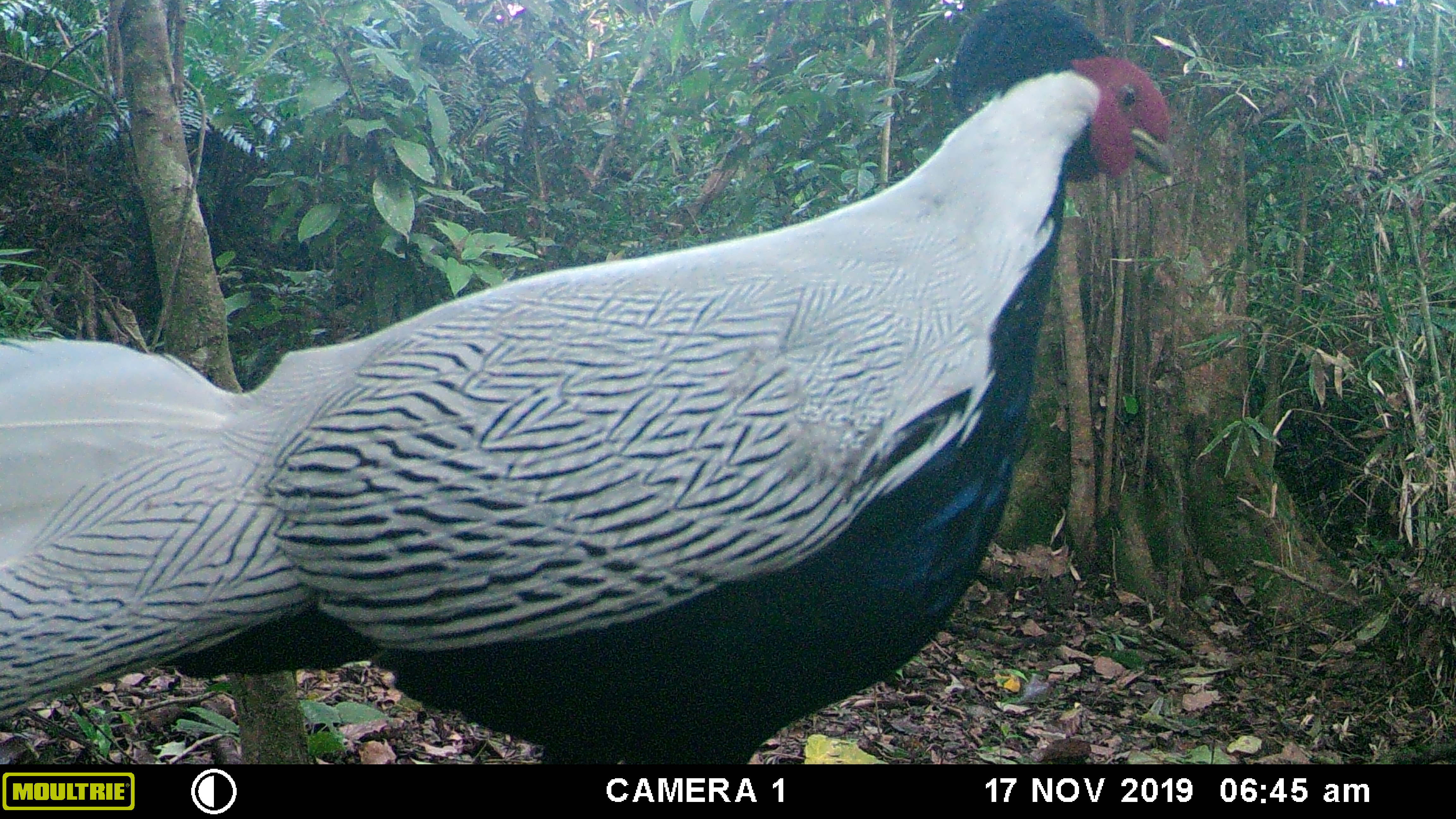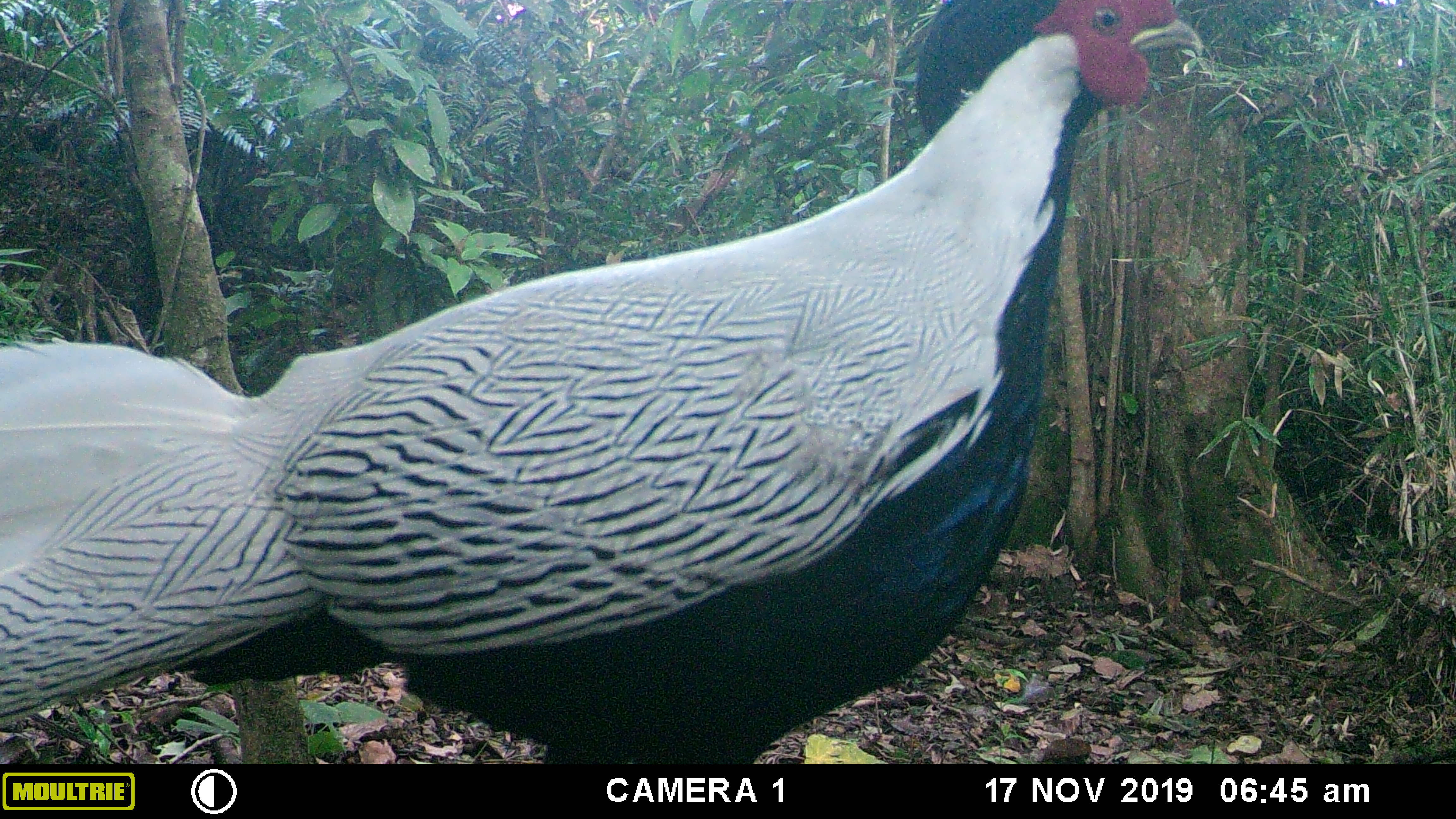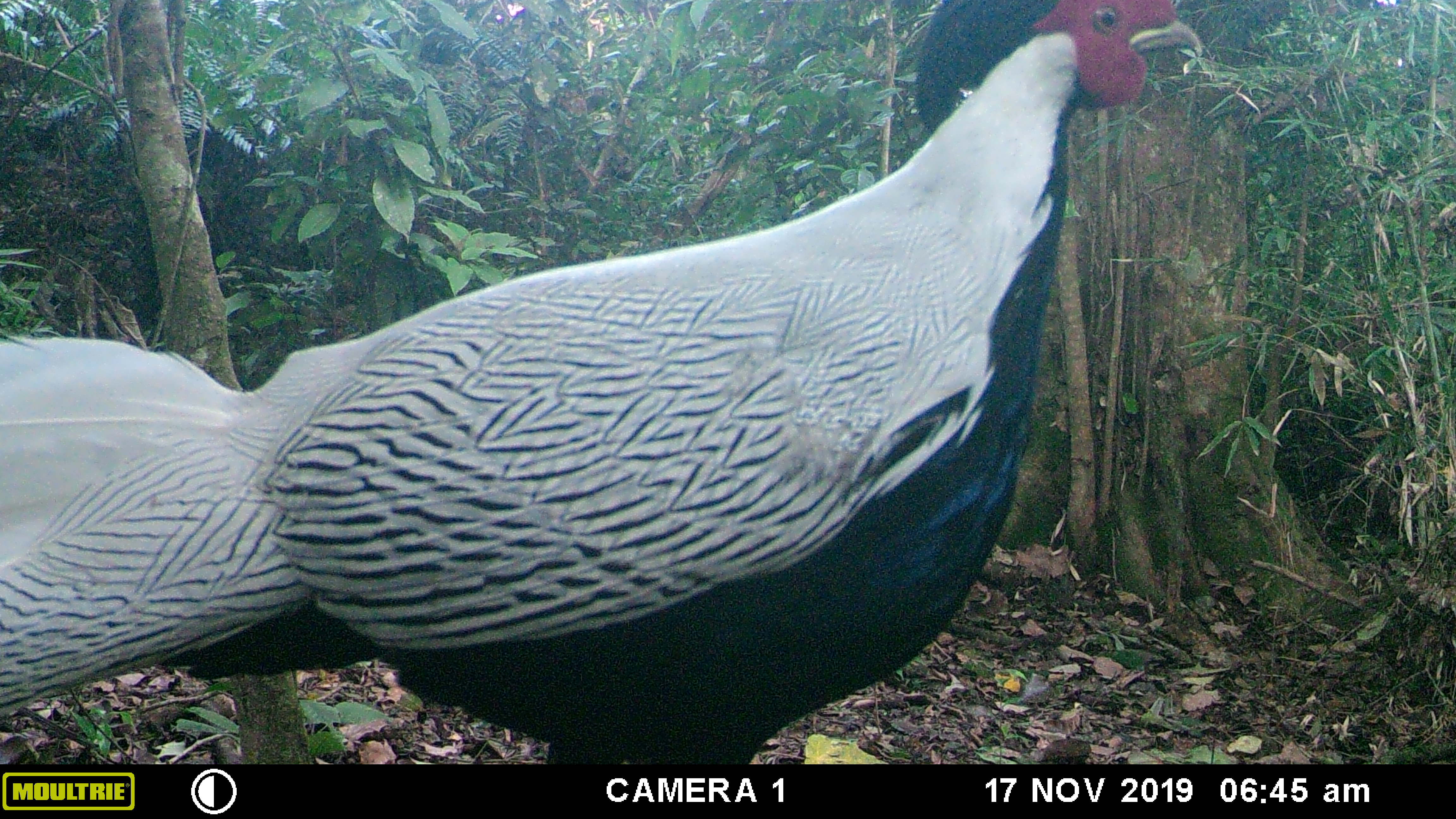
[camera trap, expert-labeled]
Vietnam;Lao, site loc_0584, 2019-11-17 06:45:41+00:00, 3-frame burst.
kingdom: Animalia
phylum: Chordata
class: Aves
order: Galliformes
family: Phasianidae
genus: Lophura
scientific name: Lophura nycthemera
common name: silver pheasant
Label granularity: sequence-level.